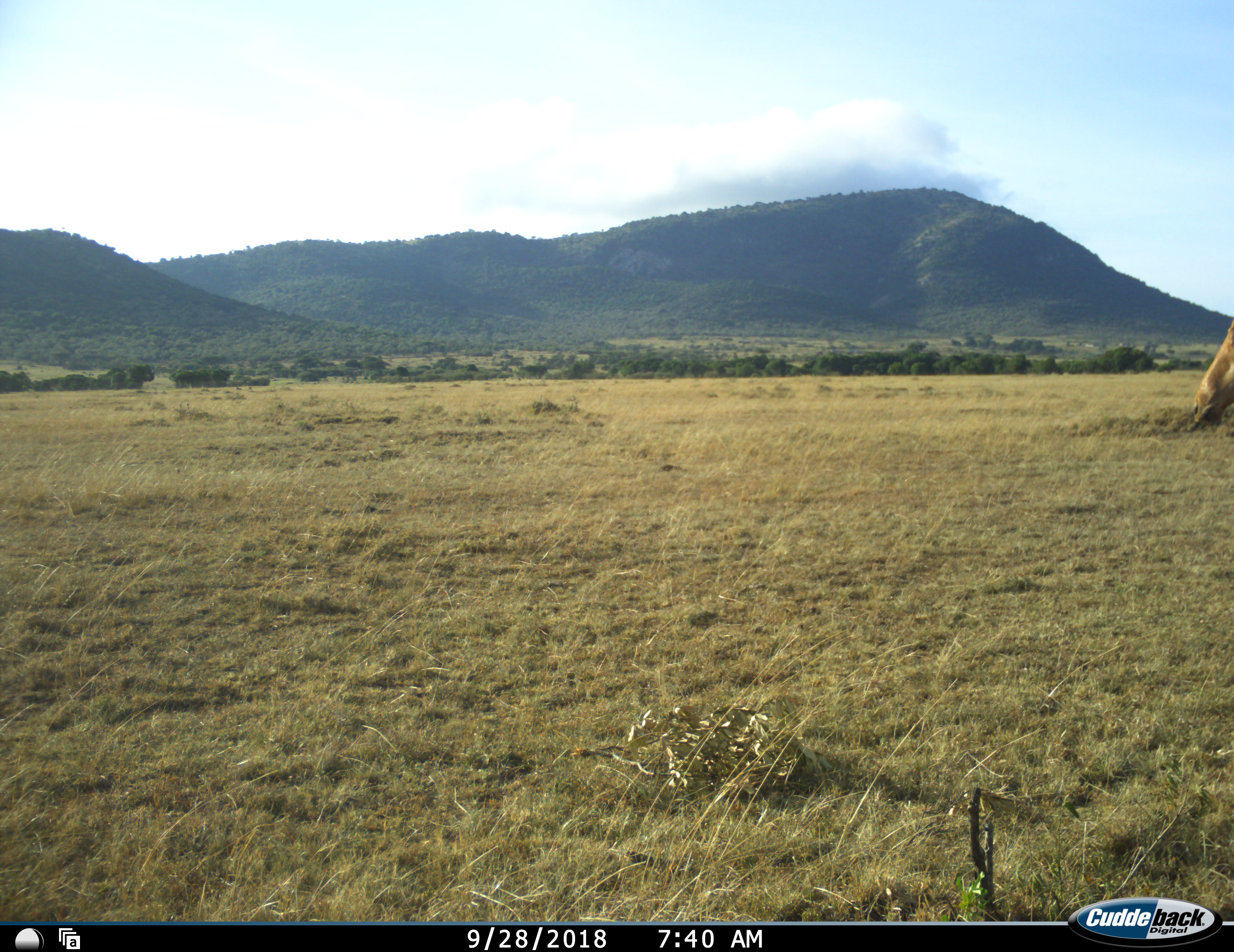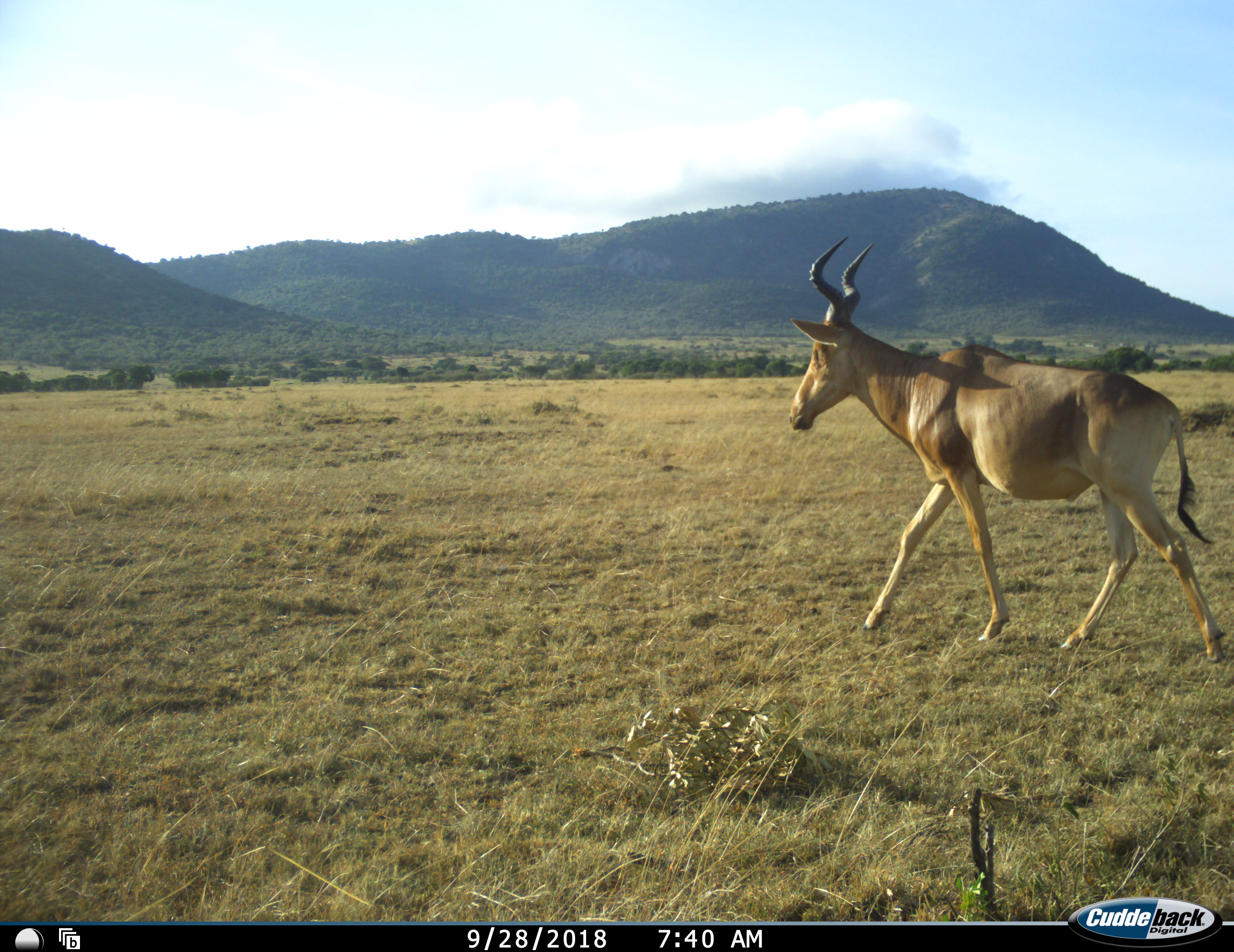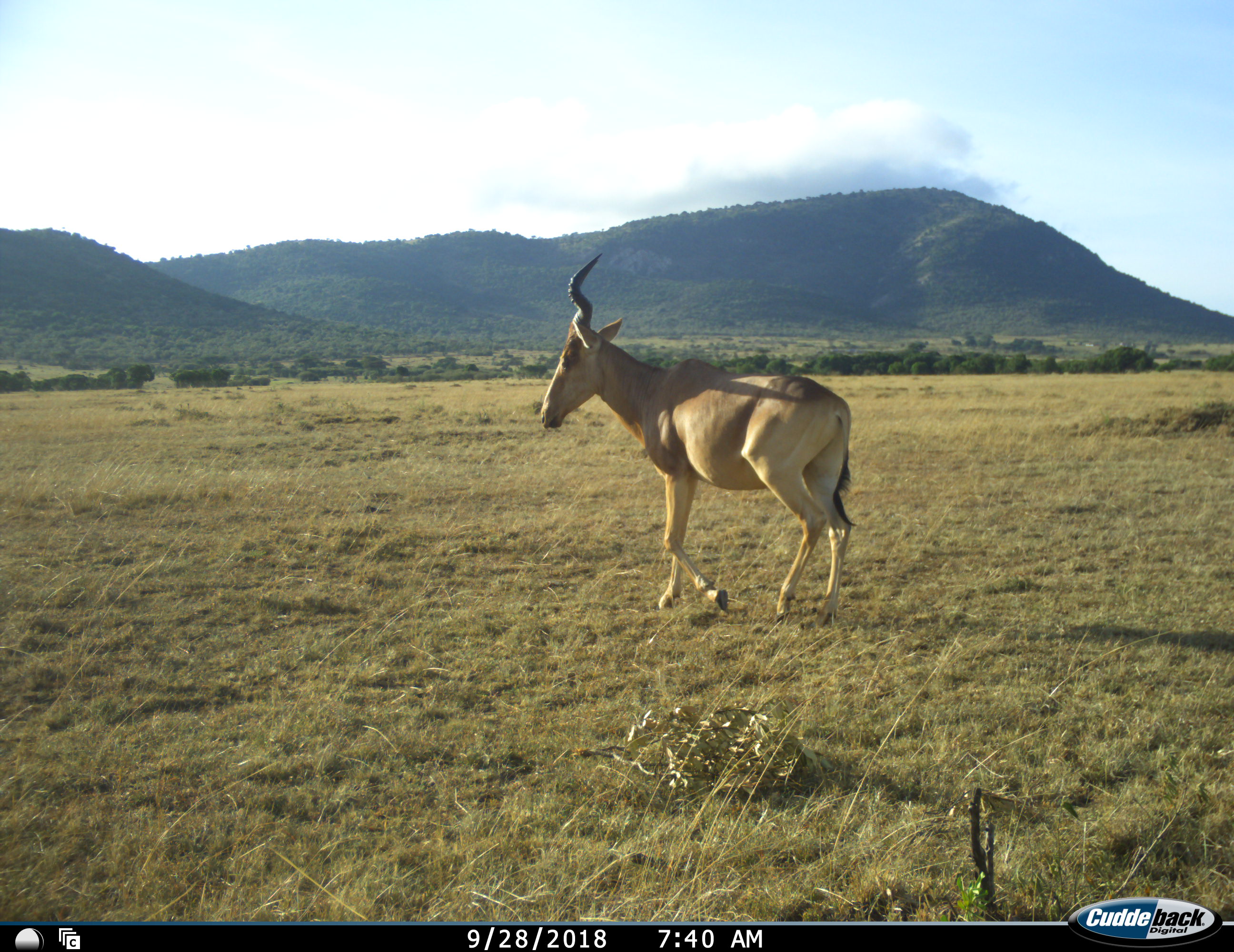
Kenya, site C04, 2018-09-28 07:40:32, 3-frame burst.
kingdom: Animalia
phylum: Chordata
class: Mammalia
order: Artiodactyla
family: Bovidae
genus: Alcelaphus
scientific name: Alcelaphus buselaphus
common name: hartebeest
Hartebeest (Alcelaphus buselaphus), count 1. Behavior (volunteer vote fractions): standing 0%, resting 0%, moving 100%, interacting 0%. Young present (vote fraction): 0%. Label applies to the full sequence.